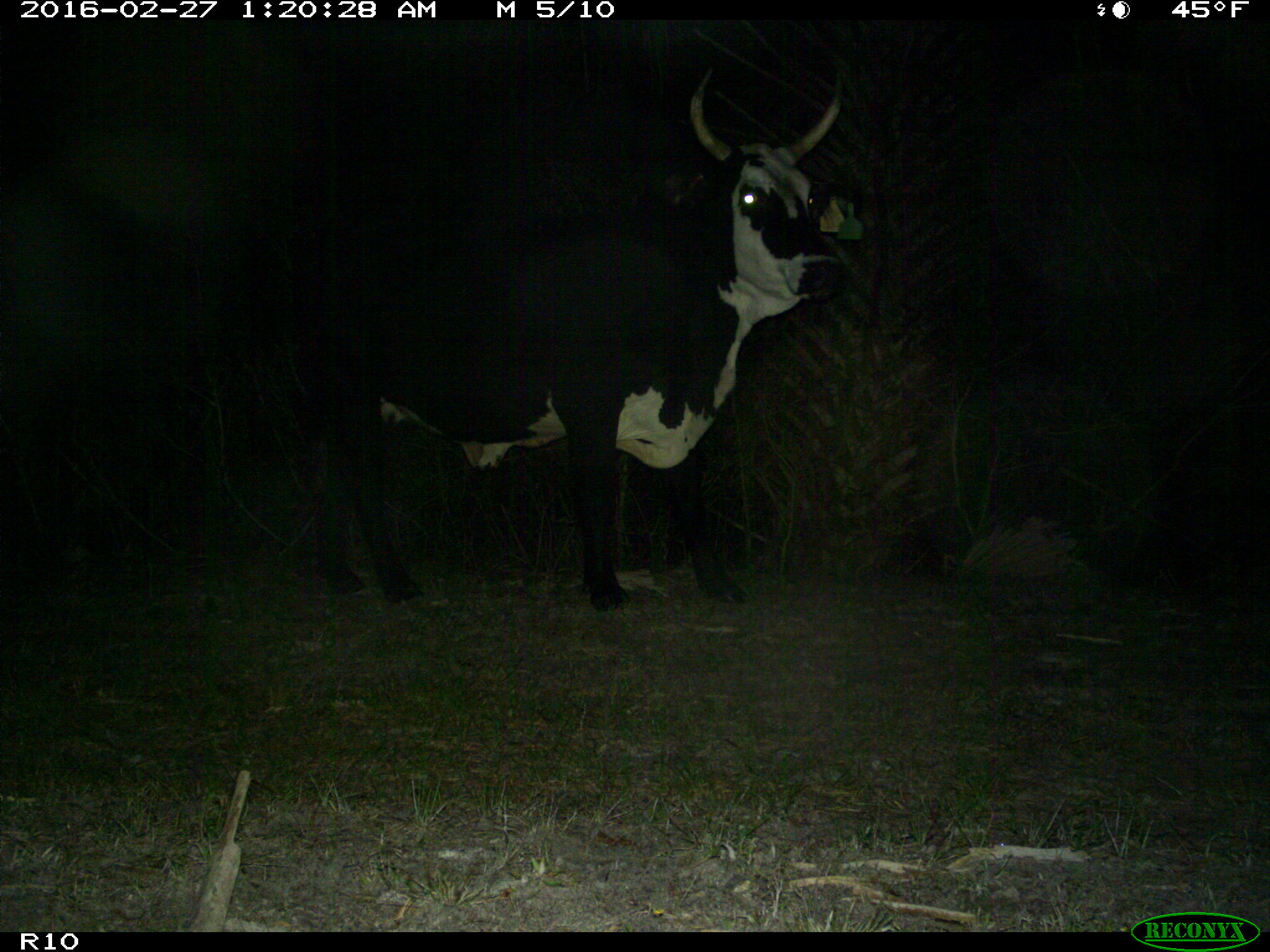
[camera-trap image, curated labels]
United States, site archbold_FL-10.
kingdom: Animalia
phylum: Chordata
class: Mammalia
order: Artiodactyla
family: Bovidae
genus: Bos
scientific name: Bos taurus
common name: domestic cow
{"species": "Bos taurus (domestic cow)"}